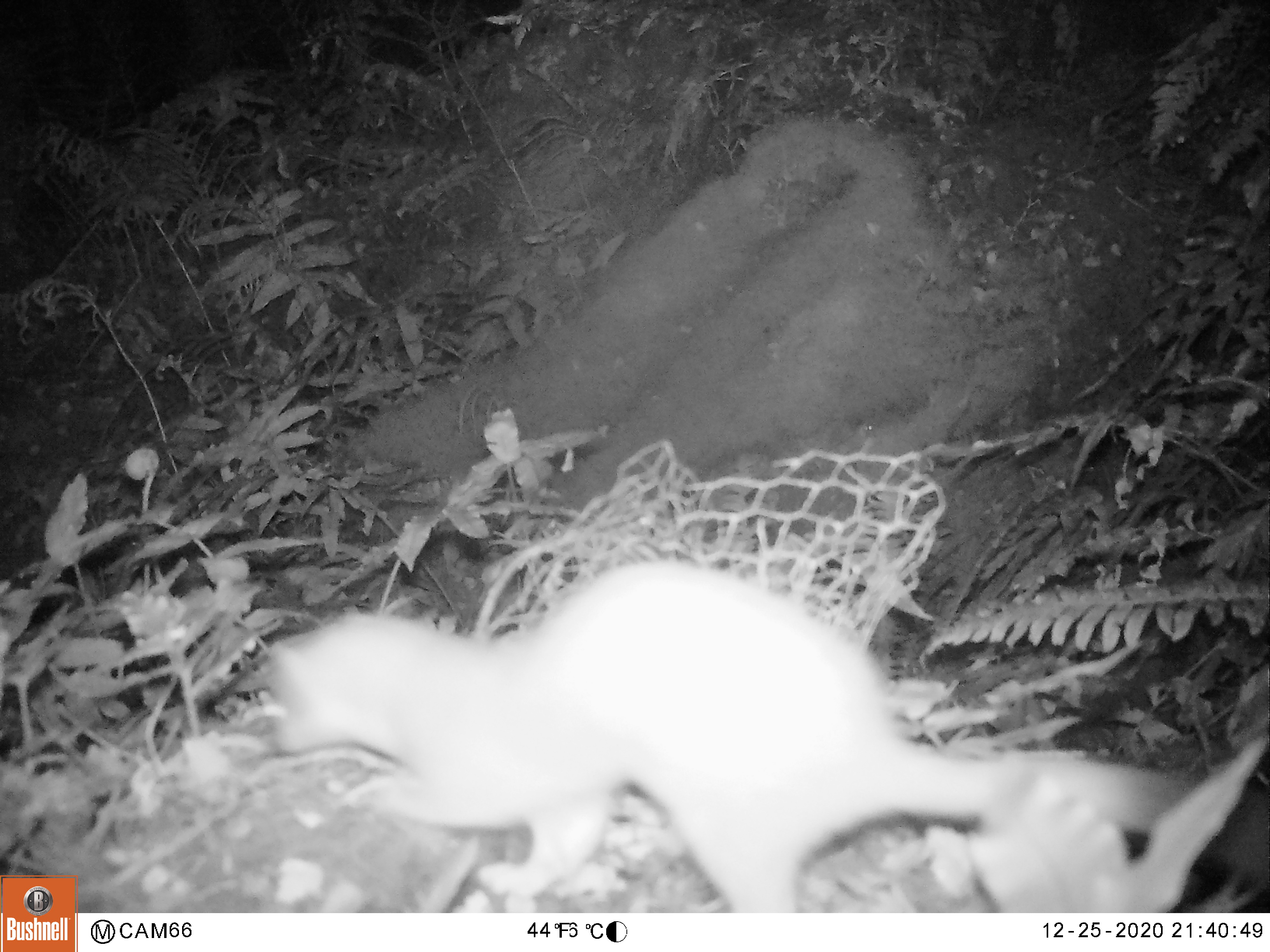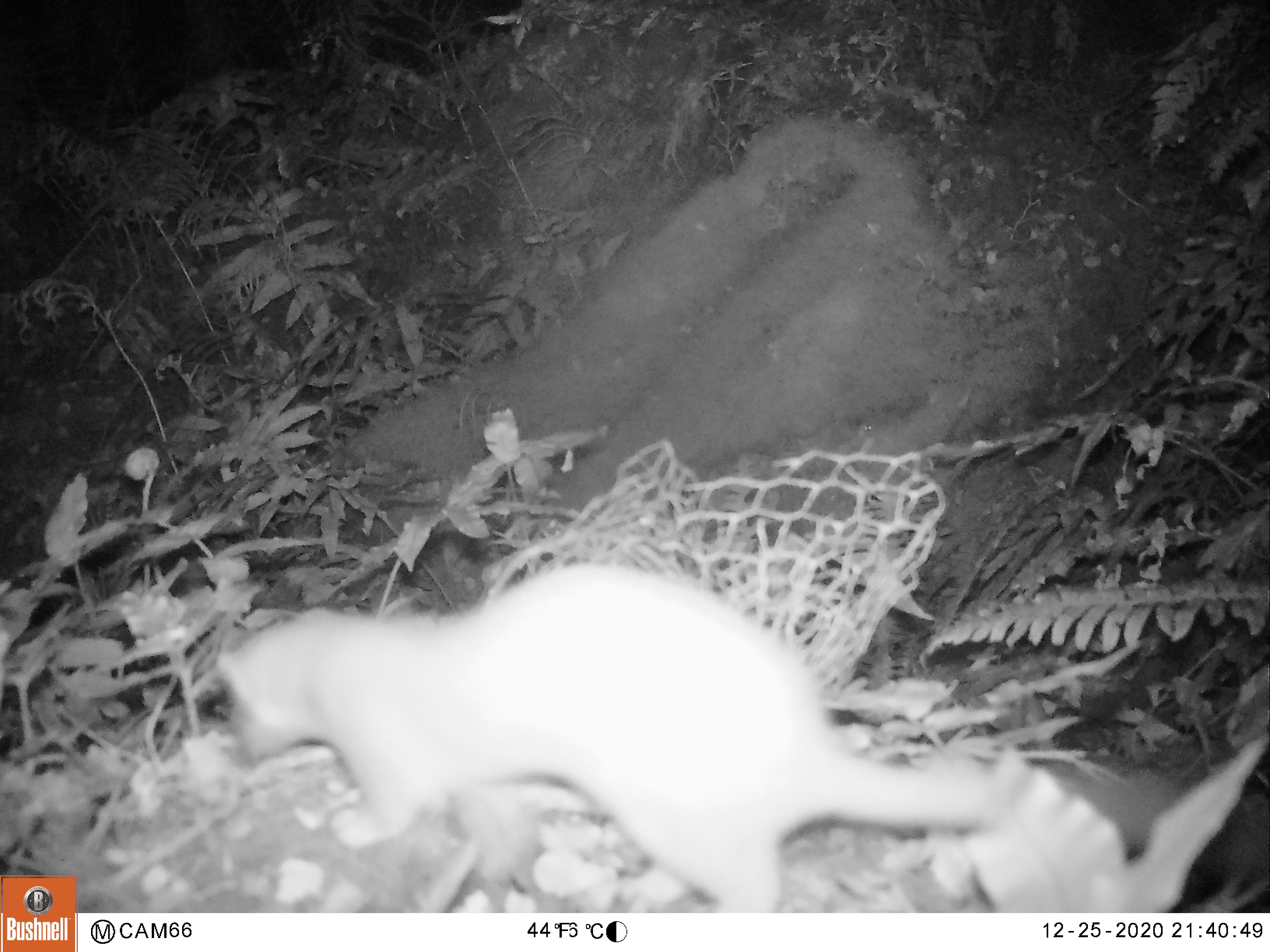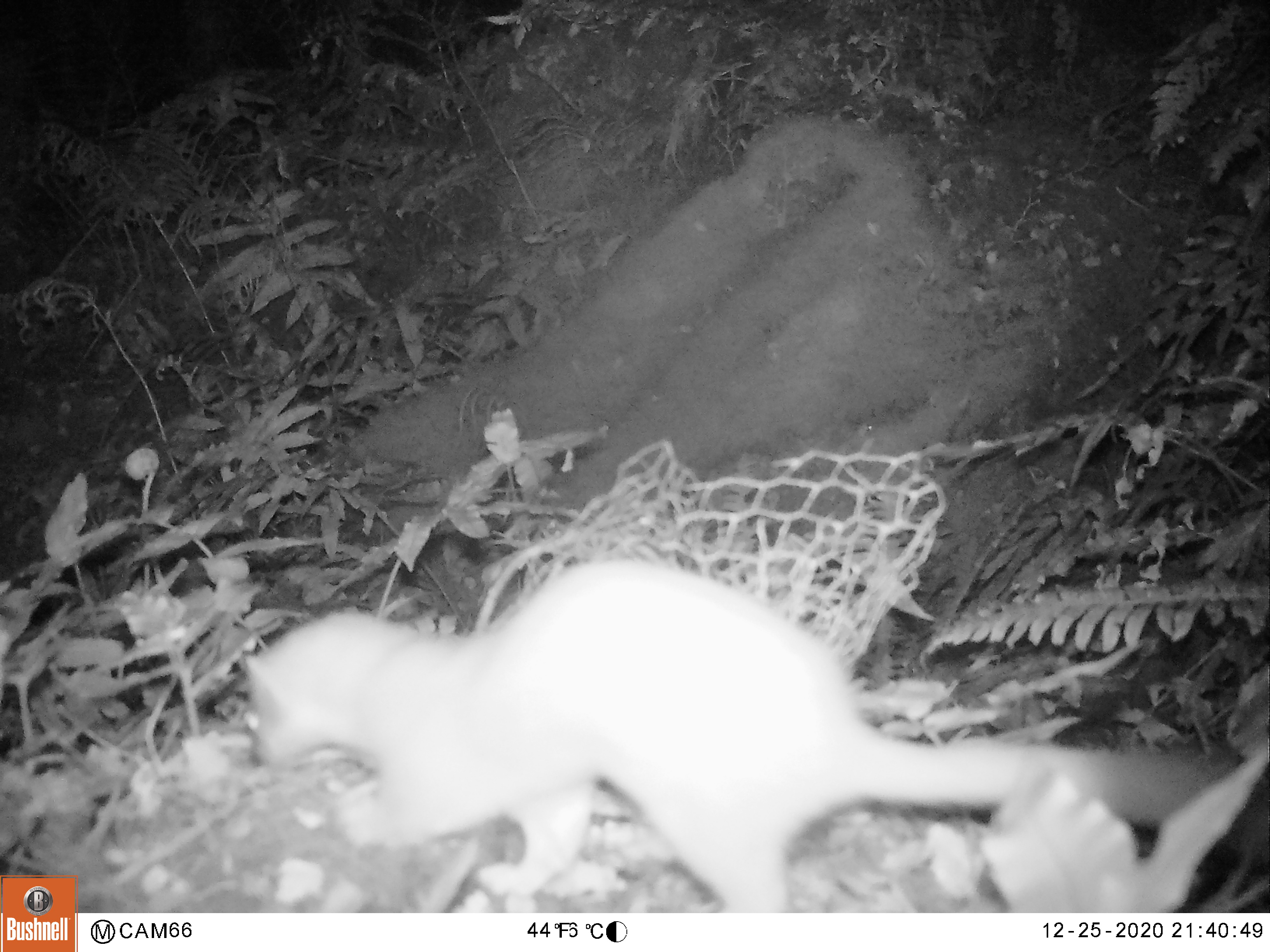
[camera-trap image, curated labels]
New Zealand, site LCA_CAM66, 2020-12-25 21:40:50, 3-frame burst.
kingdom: Animalia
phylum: Chordata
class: Mammalia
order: Carnivora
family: Mustelidae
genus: Mustela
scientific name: Mustela erminea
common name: stoat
Stoat (Mustela erminea).